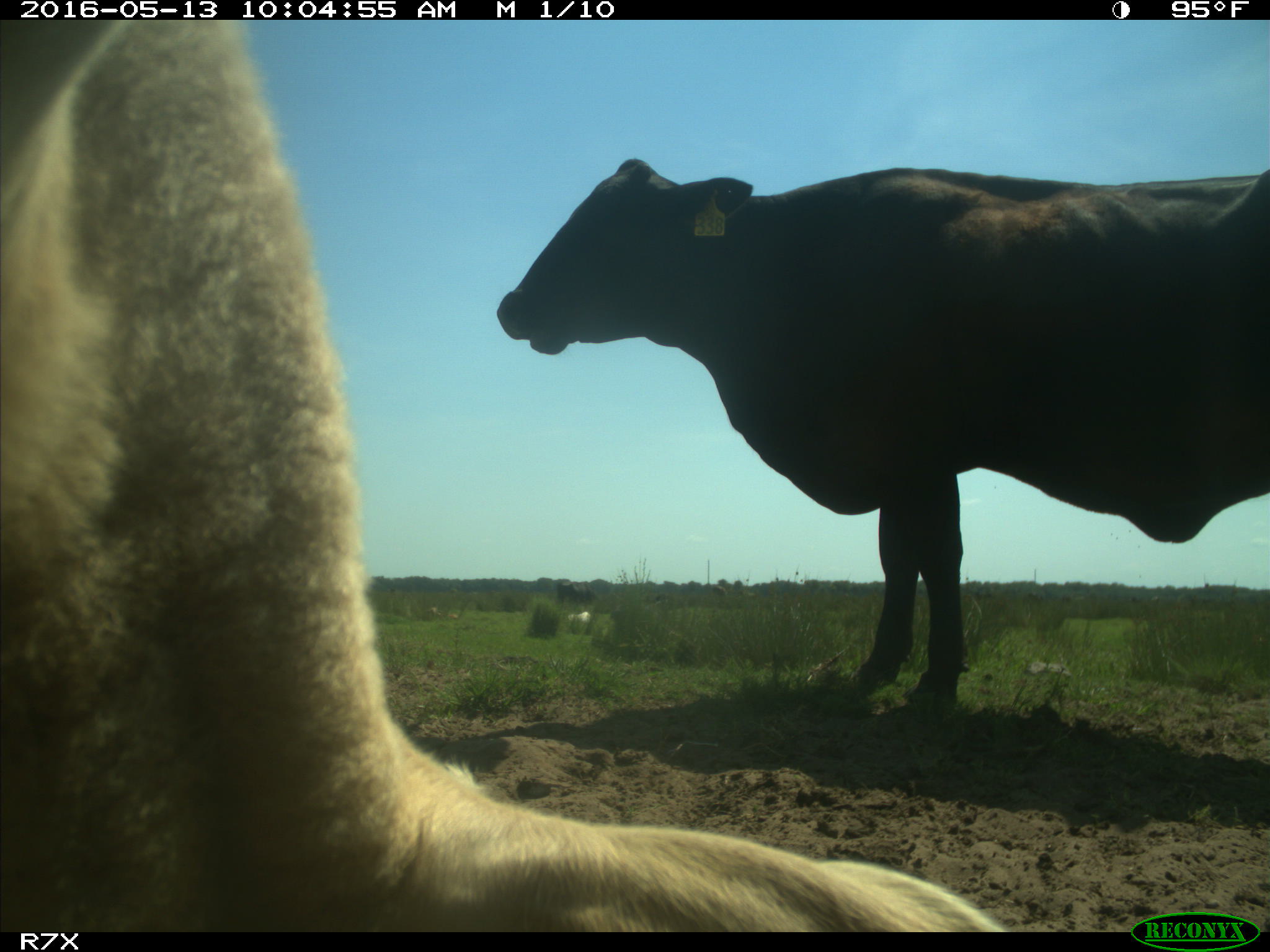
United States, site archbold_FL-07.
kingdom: Animalia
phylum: Chordata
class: Mammalia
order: Artiodactyla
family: Bovidae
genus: Bos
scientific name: Bos taurus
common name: domestic cow